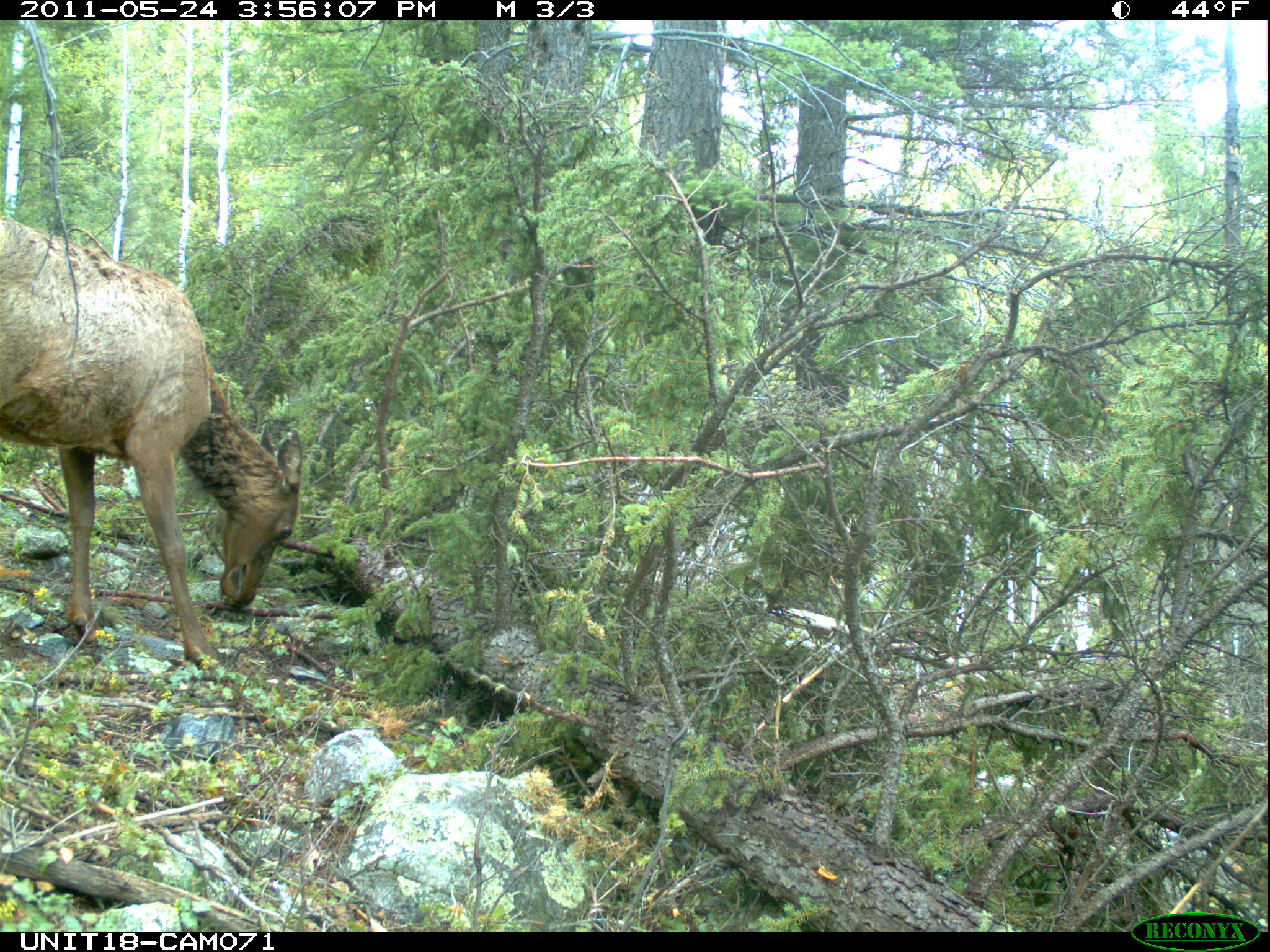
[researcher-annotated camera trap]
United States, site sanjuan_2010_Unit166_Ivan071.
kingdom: Animalia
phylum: Chordata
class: Mammalia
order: Artiodactyla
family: Cervidae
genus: Cervus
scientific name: Cervus elaphus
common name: red deer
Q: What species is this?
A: Cervus elaphus (red deer).